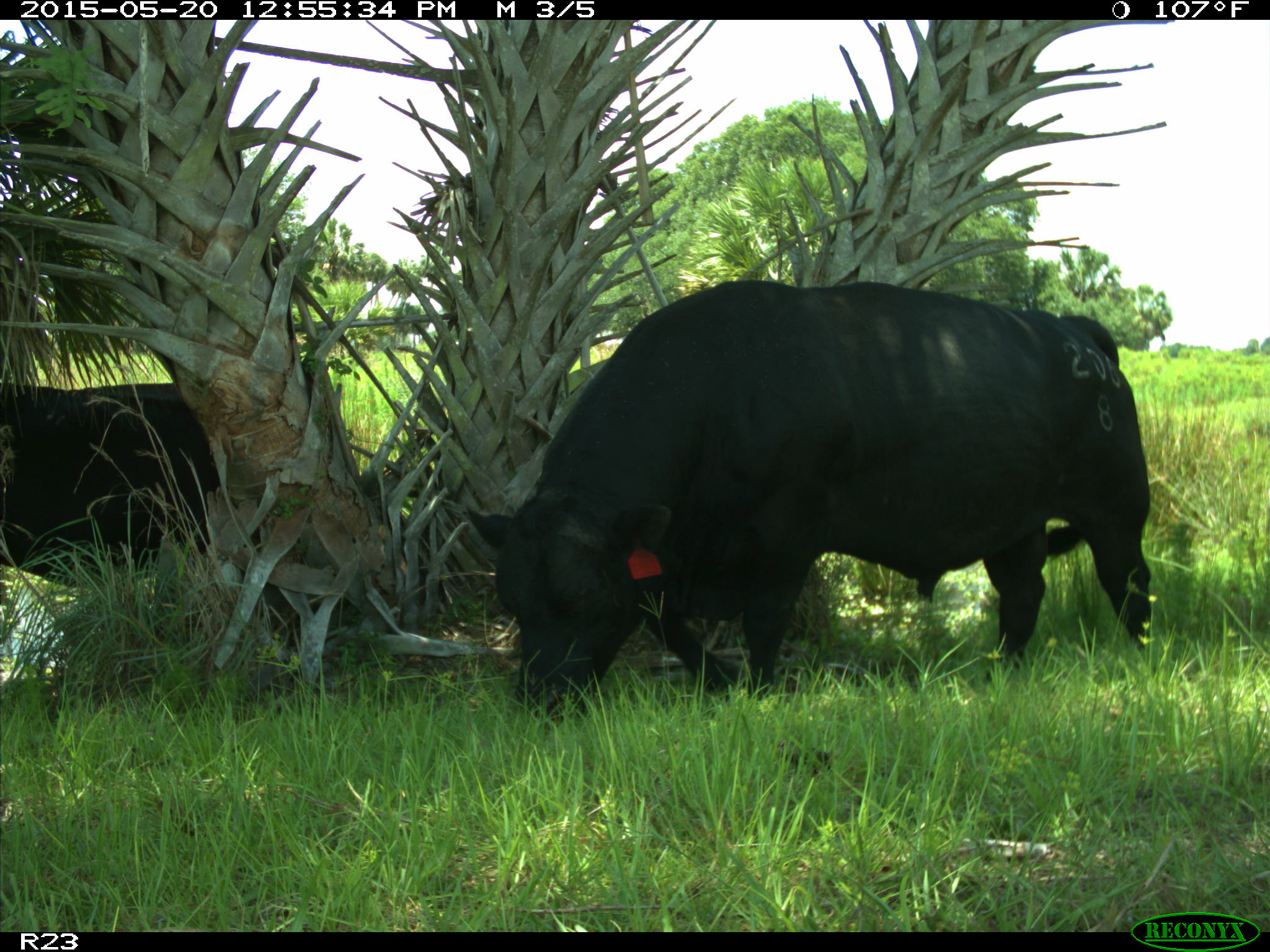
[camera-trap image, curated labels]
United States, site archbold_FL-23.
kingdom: Animalia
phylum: Chordata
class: Mammalia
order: Artiodactyla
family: Bovidae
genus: Bos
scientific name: Bos taurus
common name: domestic cow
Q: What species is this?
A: Bos taurus (domestic cow).